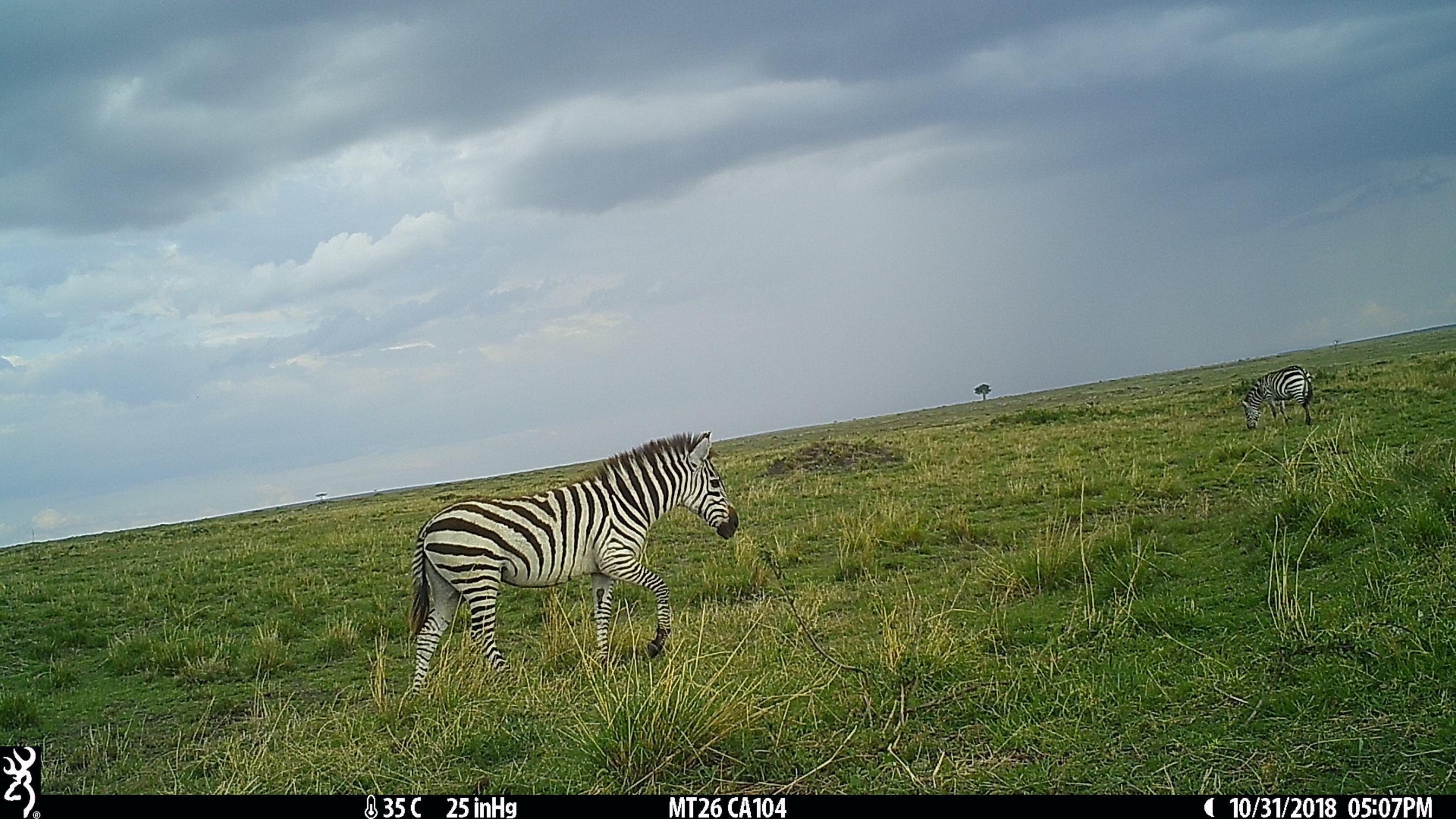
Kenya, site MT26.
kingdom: Animalia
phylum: Chordata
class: Mammalia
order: Perissodactyla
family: Equidae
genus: Equus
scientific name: Equus quagga burchellii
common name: burchell's zebra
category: zebra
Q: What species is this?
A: Zebra (burchell's zebra) (Equus quagga burchellii).